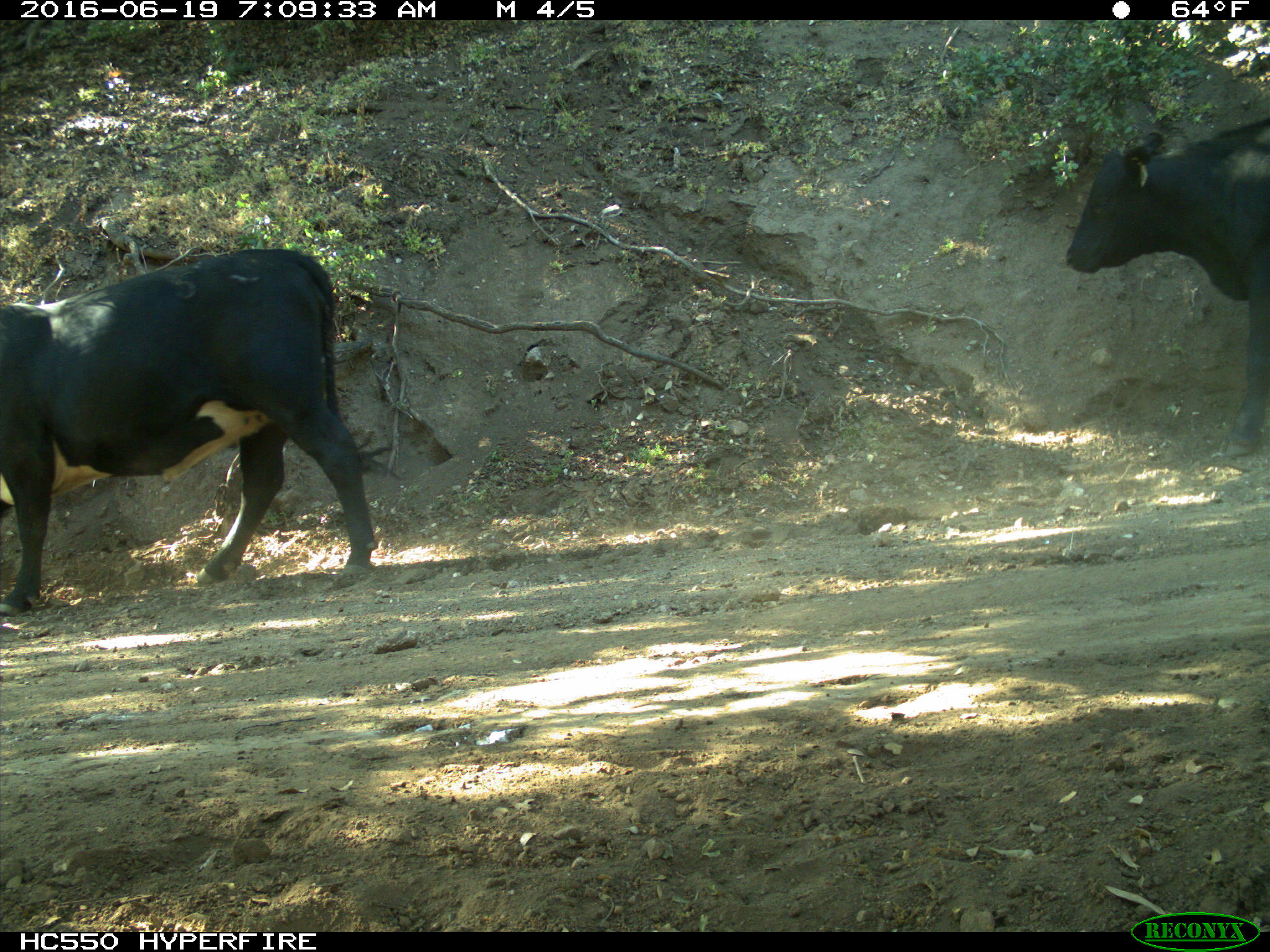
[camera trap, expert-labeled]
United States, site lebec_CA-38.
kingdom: Animalia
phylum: Chordata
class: Mammalia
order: Artiodactyla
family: Bovidae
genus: Bos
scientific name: Bos taurus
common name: domestic cow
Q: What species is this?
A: Bos taurus (domestic cow).